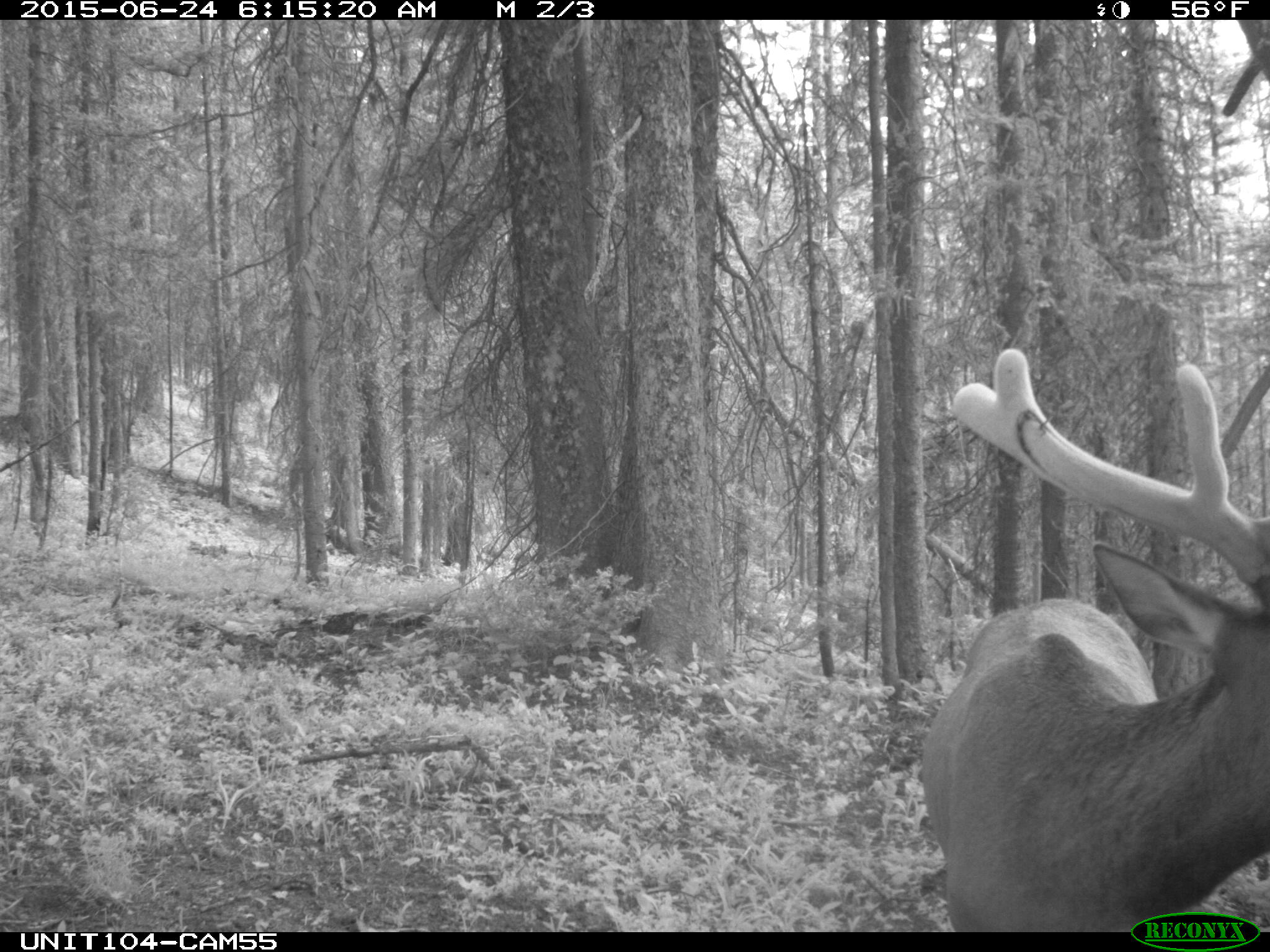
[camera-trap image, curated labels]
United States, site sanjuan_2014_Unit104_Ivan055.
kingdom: Animalia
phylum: Chordata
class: Mammalia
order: Artiodactyla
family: Cervidae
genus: Cervus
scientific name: Cervus elaphus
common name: red deer